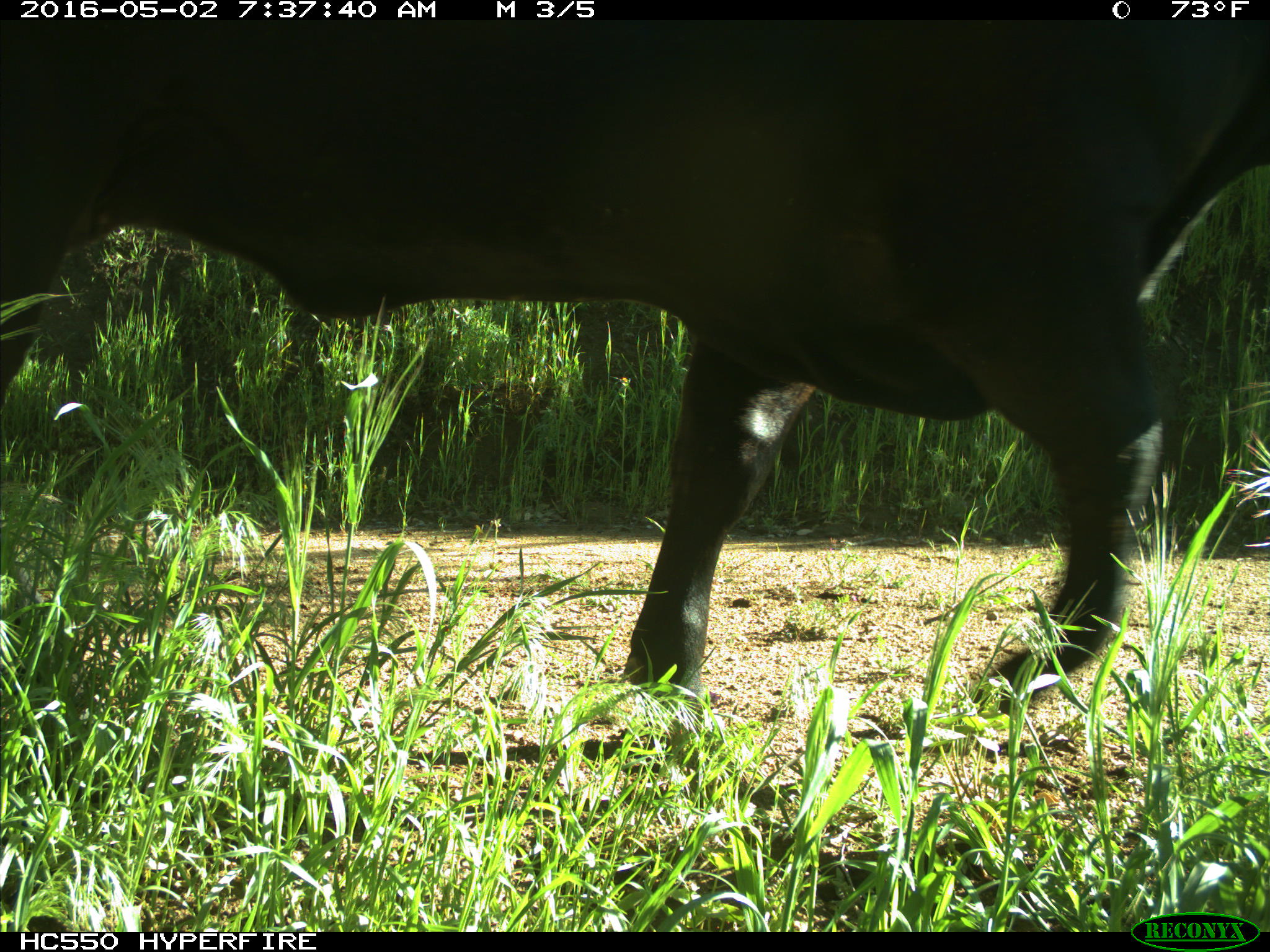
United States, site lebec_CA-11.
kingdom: Animalia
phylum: Chordata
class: Mammalia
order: Artiodactyla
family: Bovidae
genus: Bos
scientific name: Bos taurus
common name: domestic cow